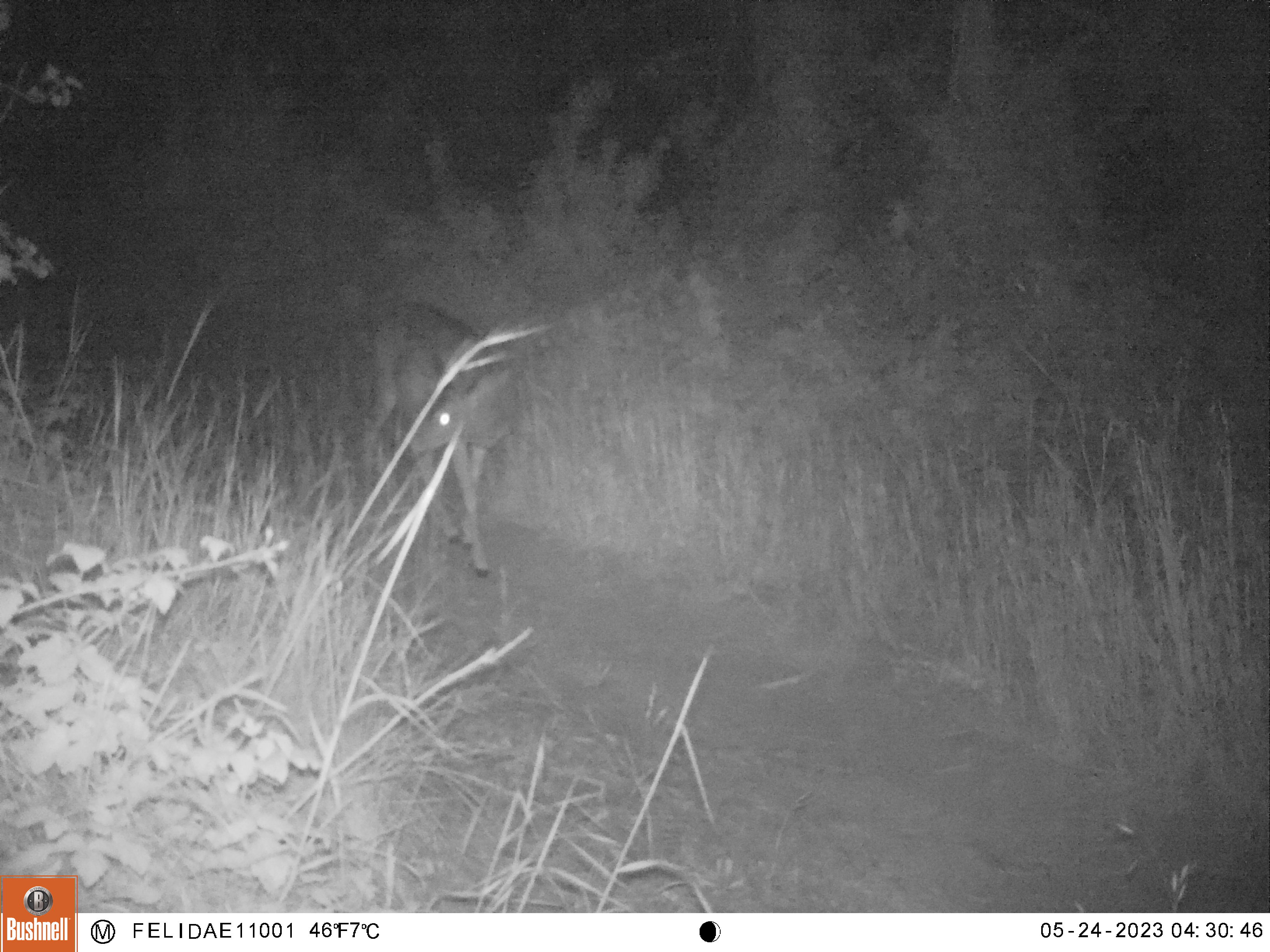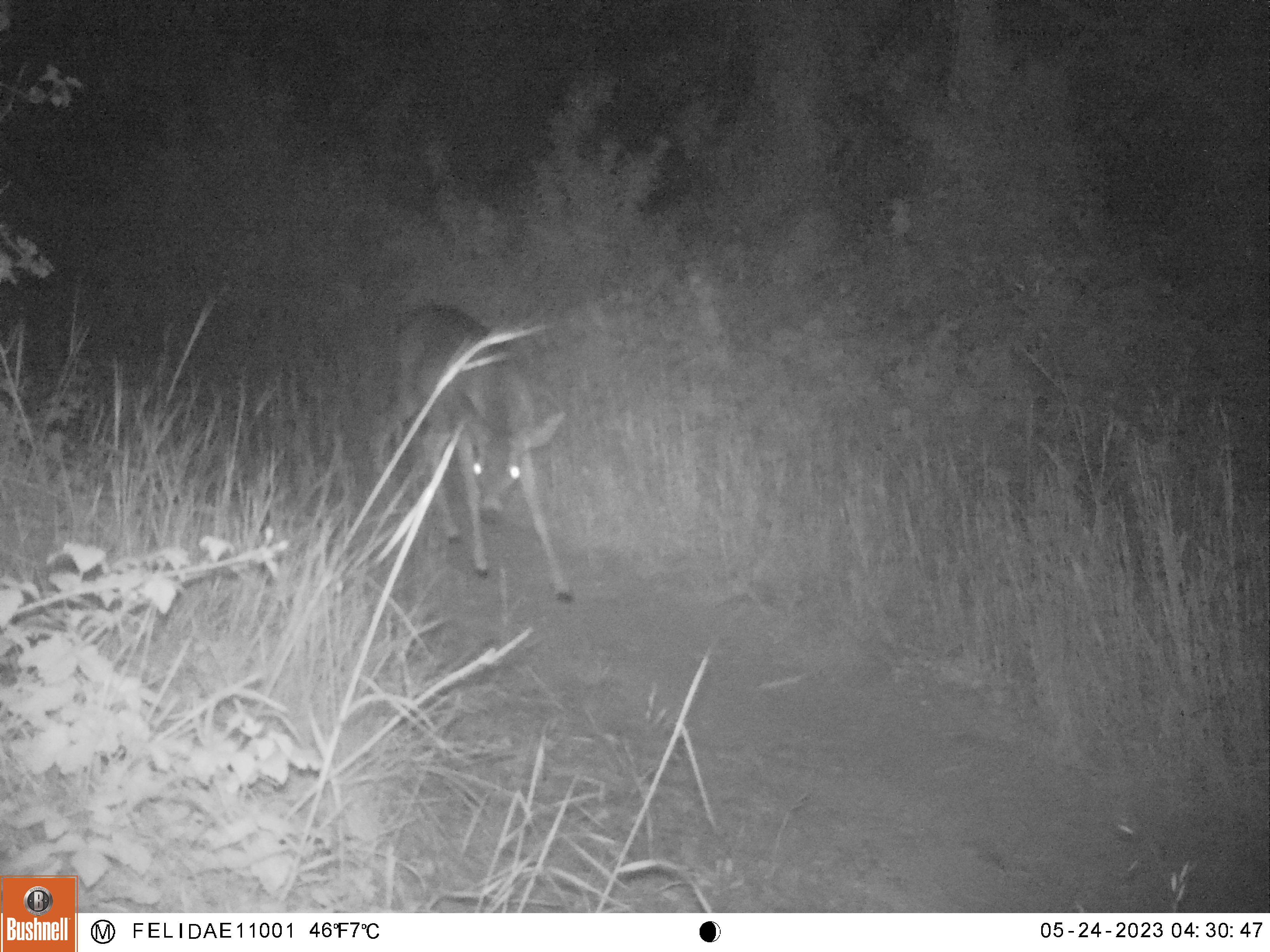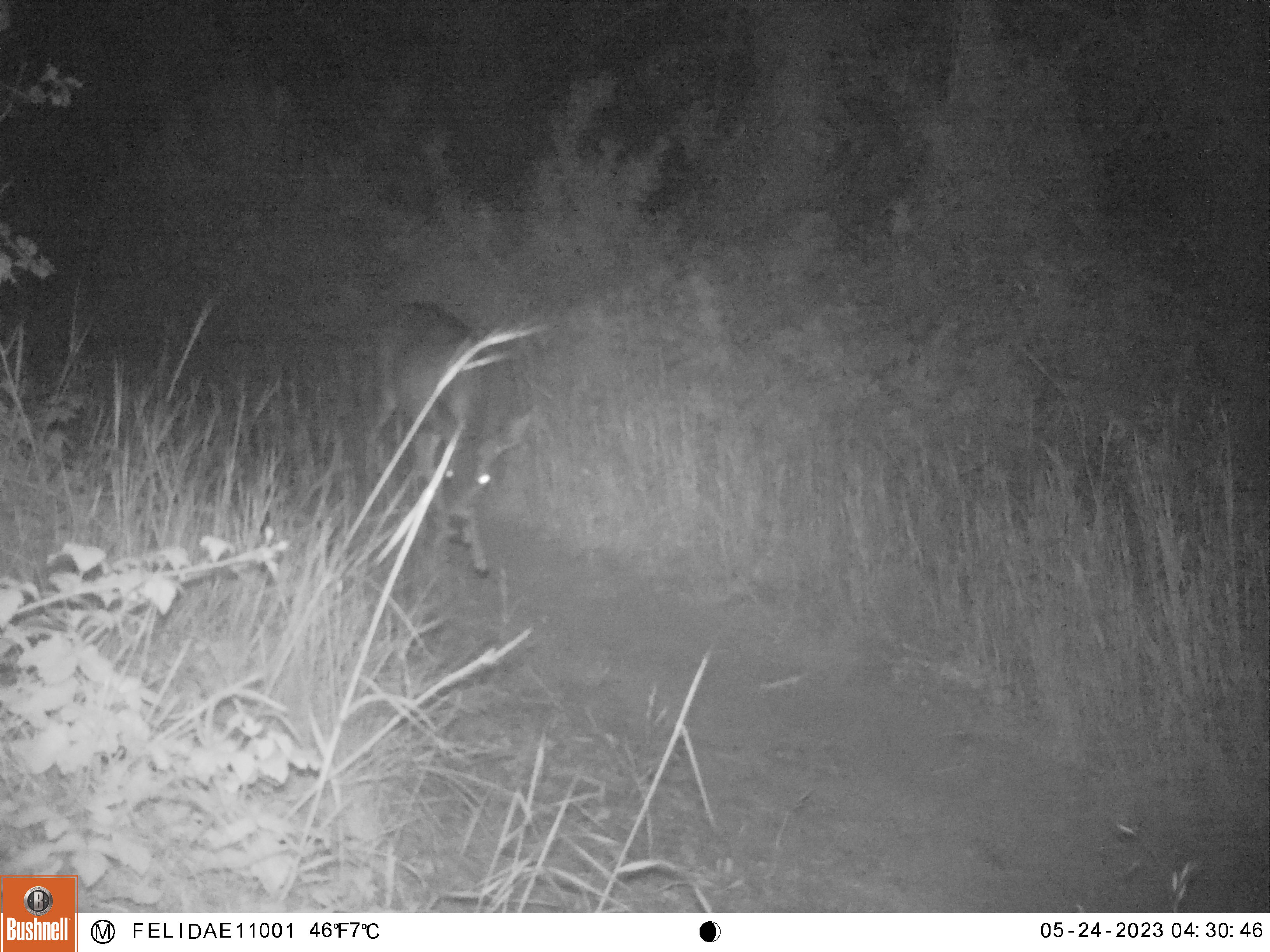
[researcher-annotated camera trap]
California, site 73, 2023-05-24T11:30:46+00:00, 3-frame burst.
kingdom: Animalia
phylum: Chordata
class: Mammalia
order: Artiodactyla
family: Cervidae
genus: Odocoileus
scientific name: Odocoileus hemionus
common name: mule deer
Mule deer (Odocoileus hemionus).